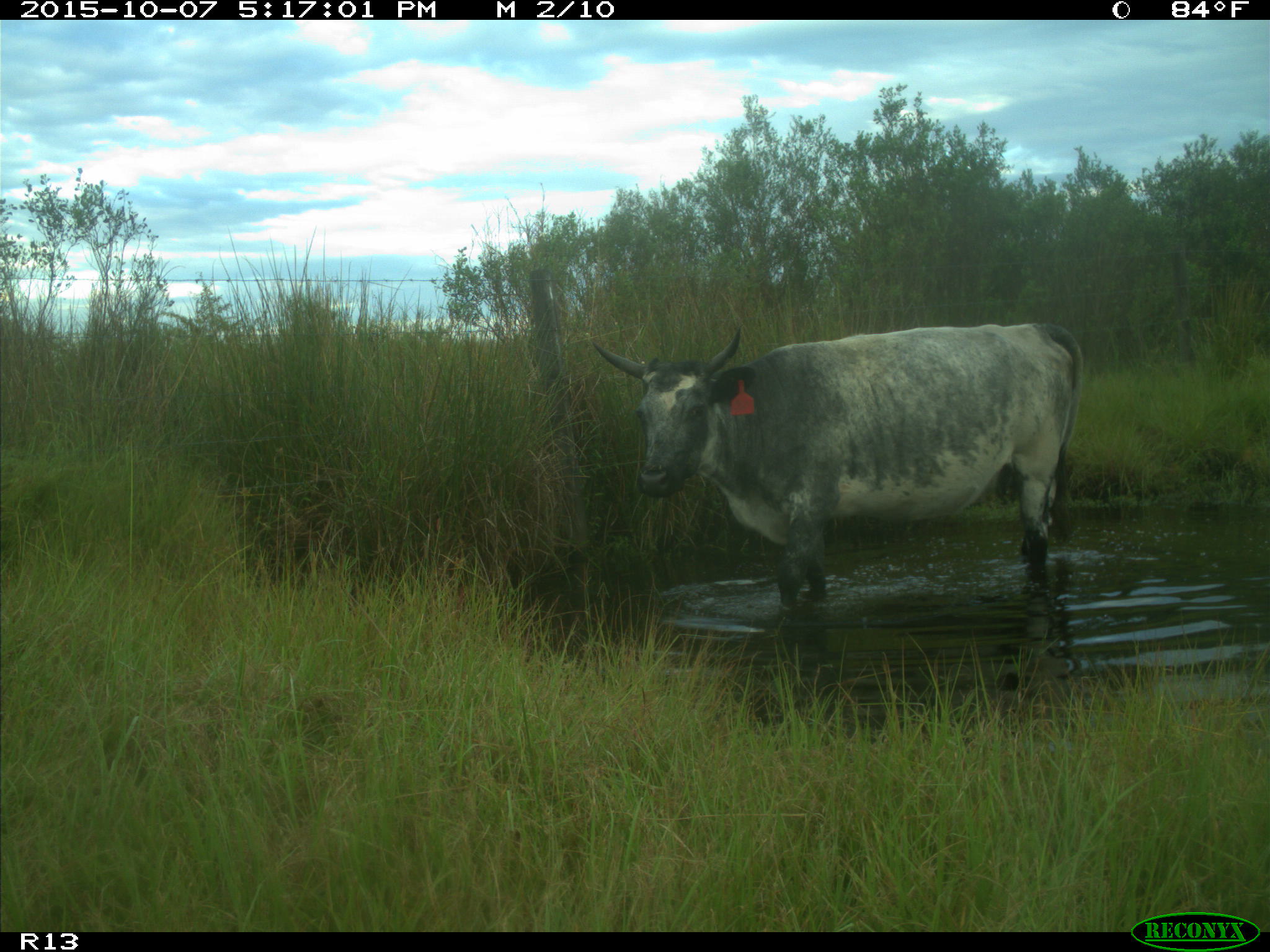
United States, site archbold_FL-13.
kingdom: Animalia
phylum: Chordata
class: Mammalia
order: Artiodactyla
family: Bovidae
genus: Bos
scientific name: Bos taurus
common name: domestic cow